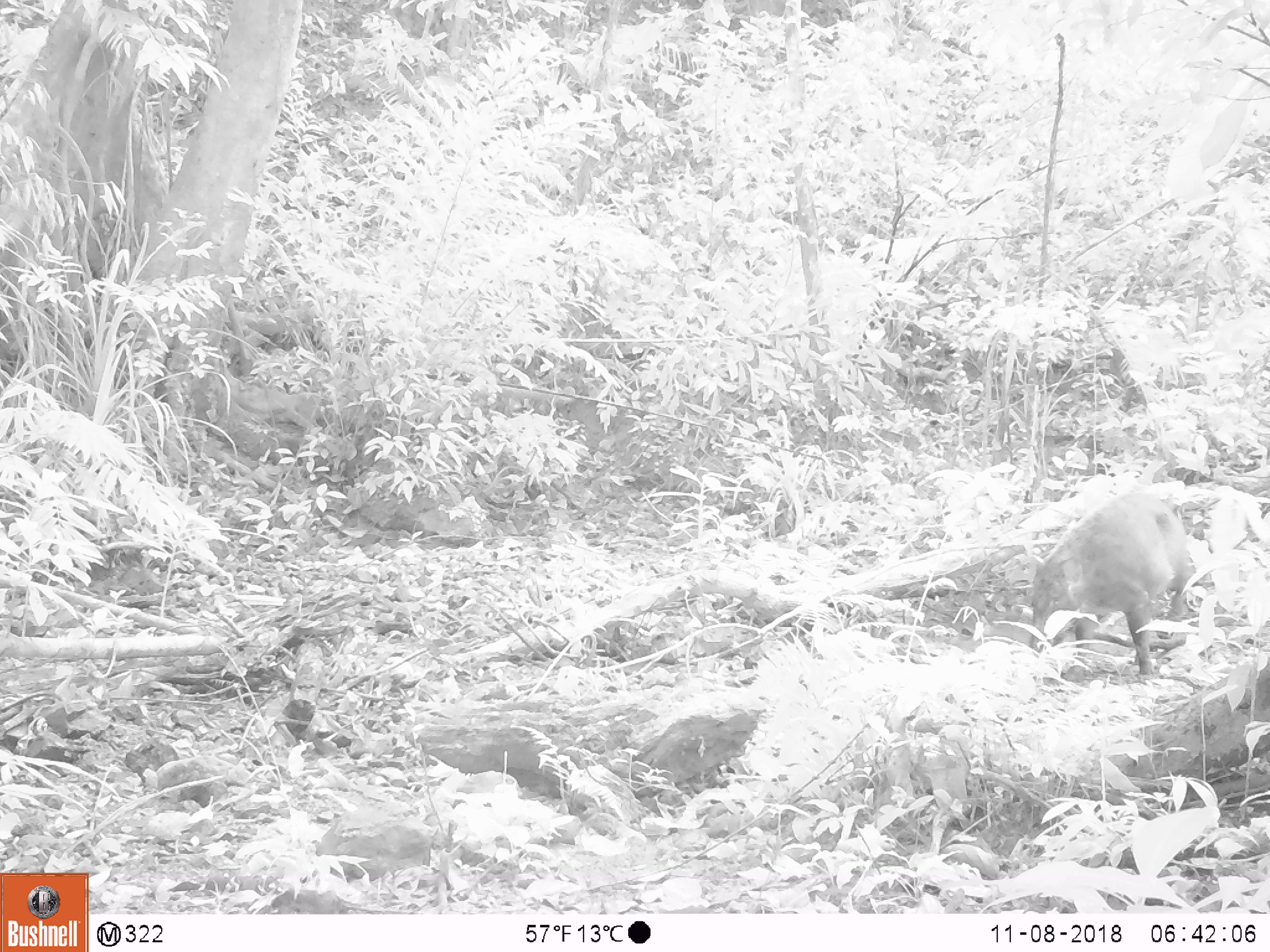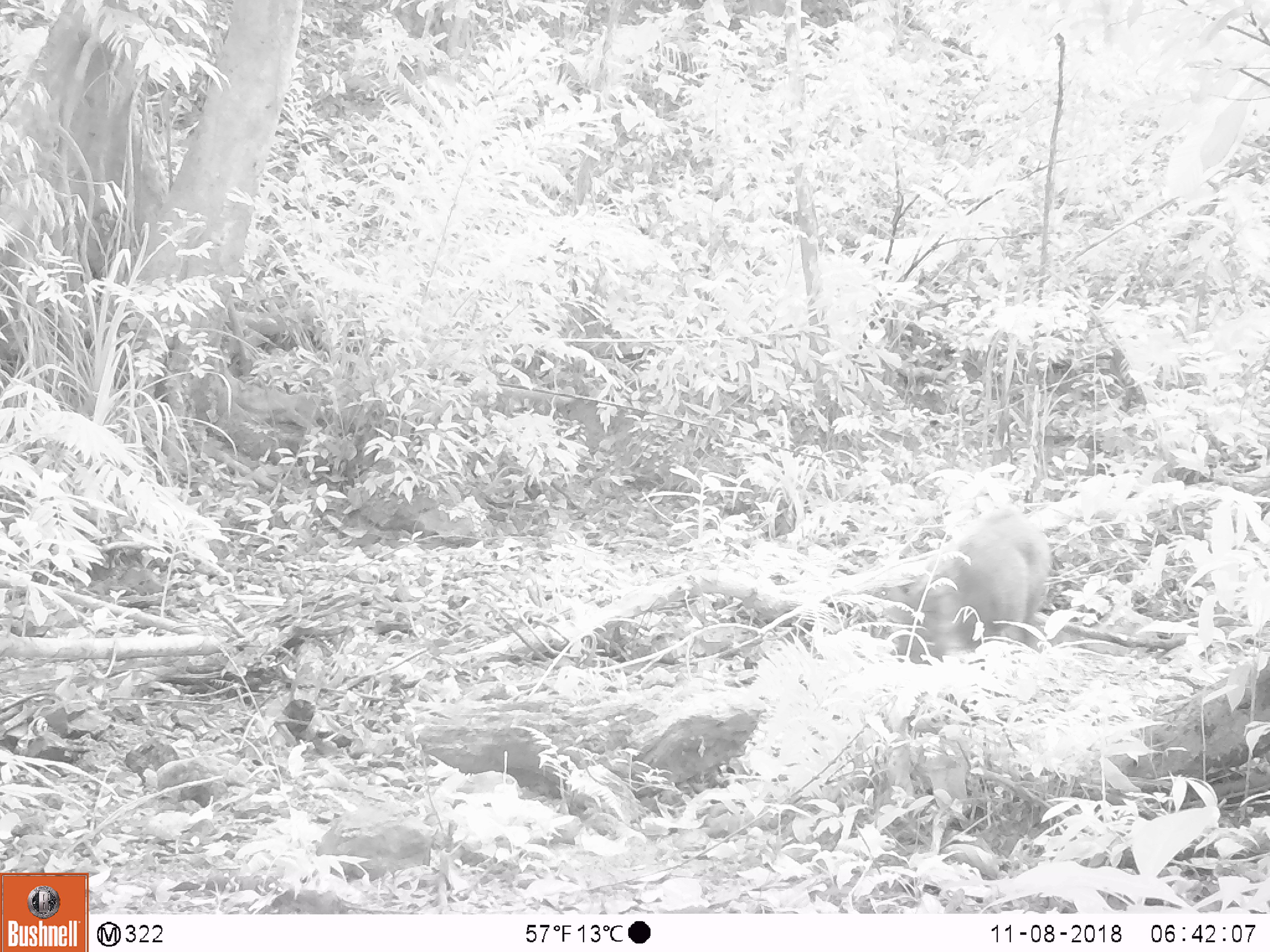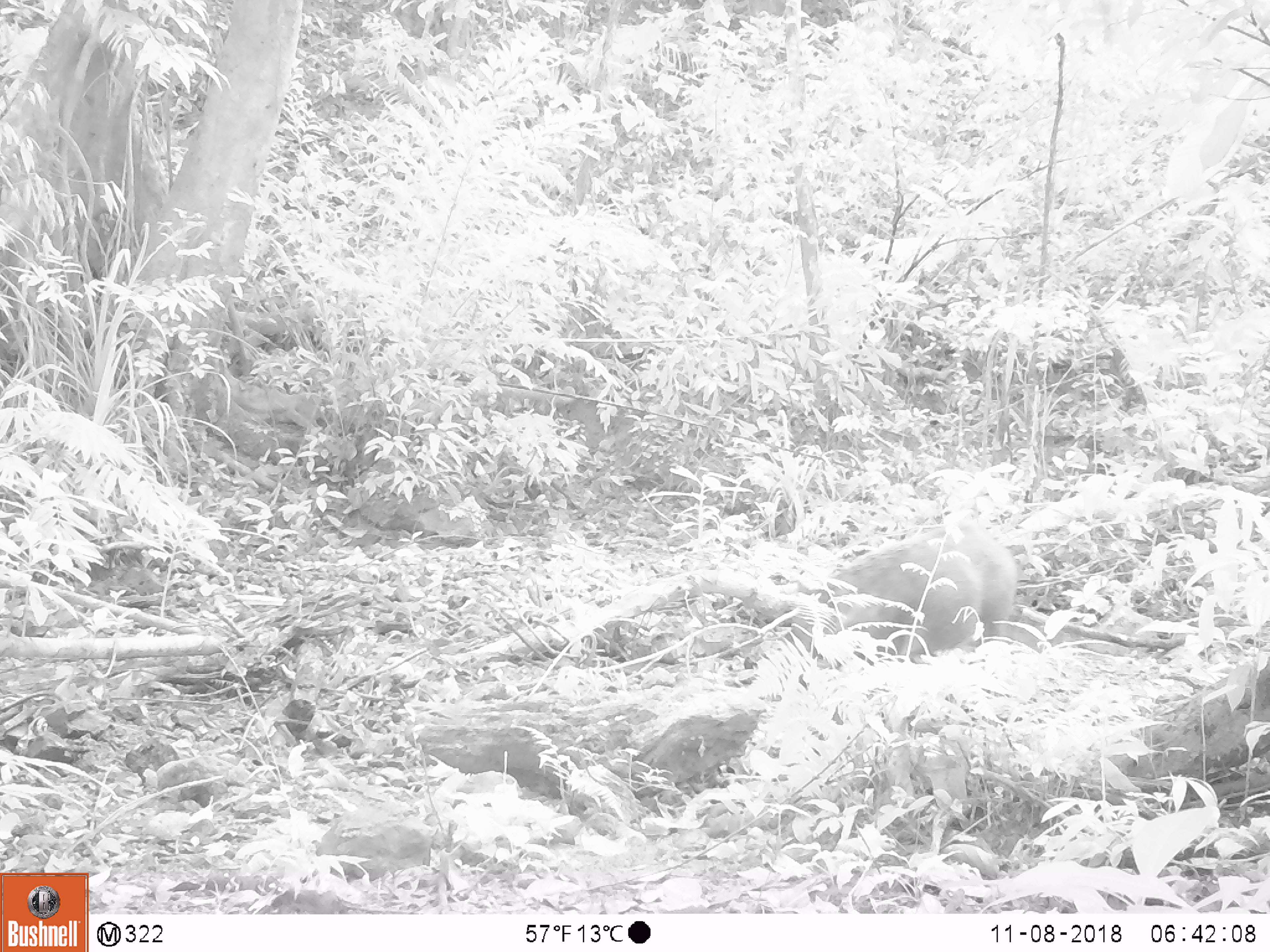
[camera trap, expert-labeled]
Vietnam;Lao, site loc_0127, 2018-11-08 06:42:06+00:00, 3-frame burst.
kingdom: Animalia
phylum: Chordata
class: Mammalia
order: Artiodactyla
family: Suidae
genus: Sus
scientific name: Sus scrofa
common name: eurasian wild pig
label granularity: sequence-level